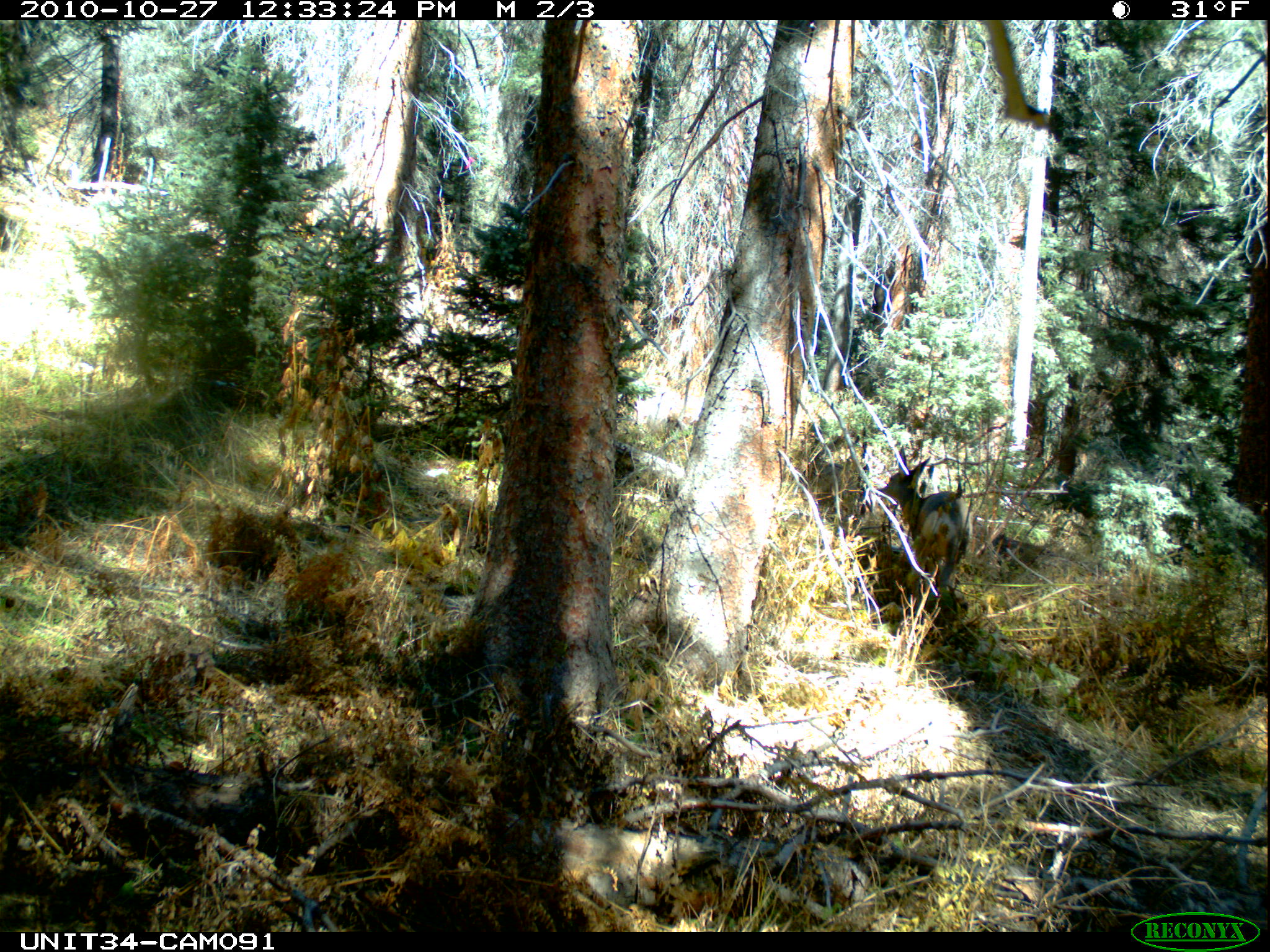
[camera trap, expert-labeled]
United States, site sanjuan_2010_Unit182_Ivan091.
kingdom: Animalia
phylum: Chordata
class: Mammalia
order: Artiodactyla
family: Cervidae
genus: Odocoileus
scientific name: Odocoileus hemionus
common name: mule deer